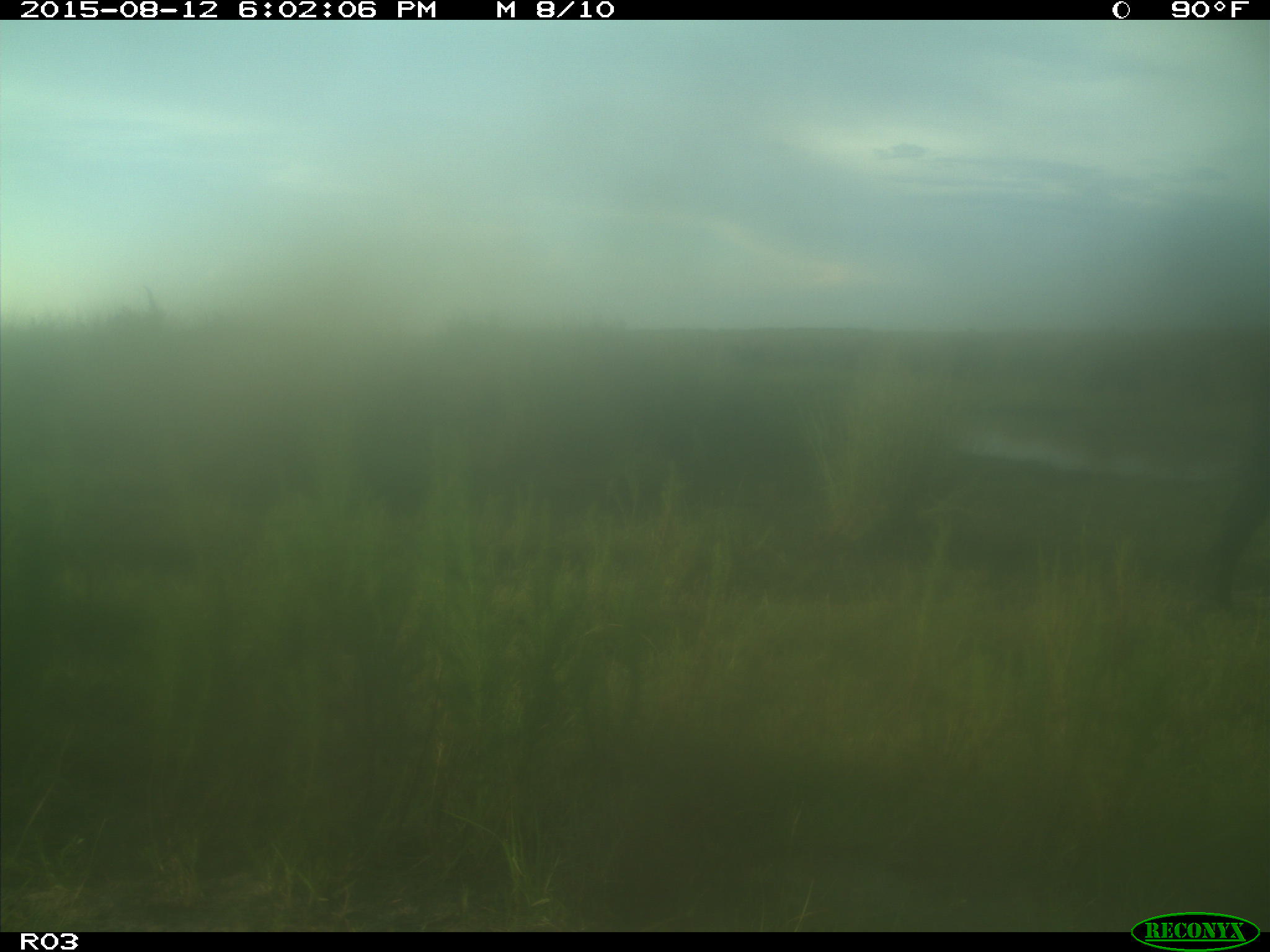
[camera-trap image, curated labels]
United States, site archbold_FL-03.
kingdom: Animalia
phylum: Chordata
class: Mammalia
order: Artiodactyla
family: Bovidae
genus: Bos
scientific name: Bos taurus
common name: domestic cow